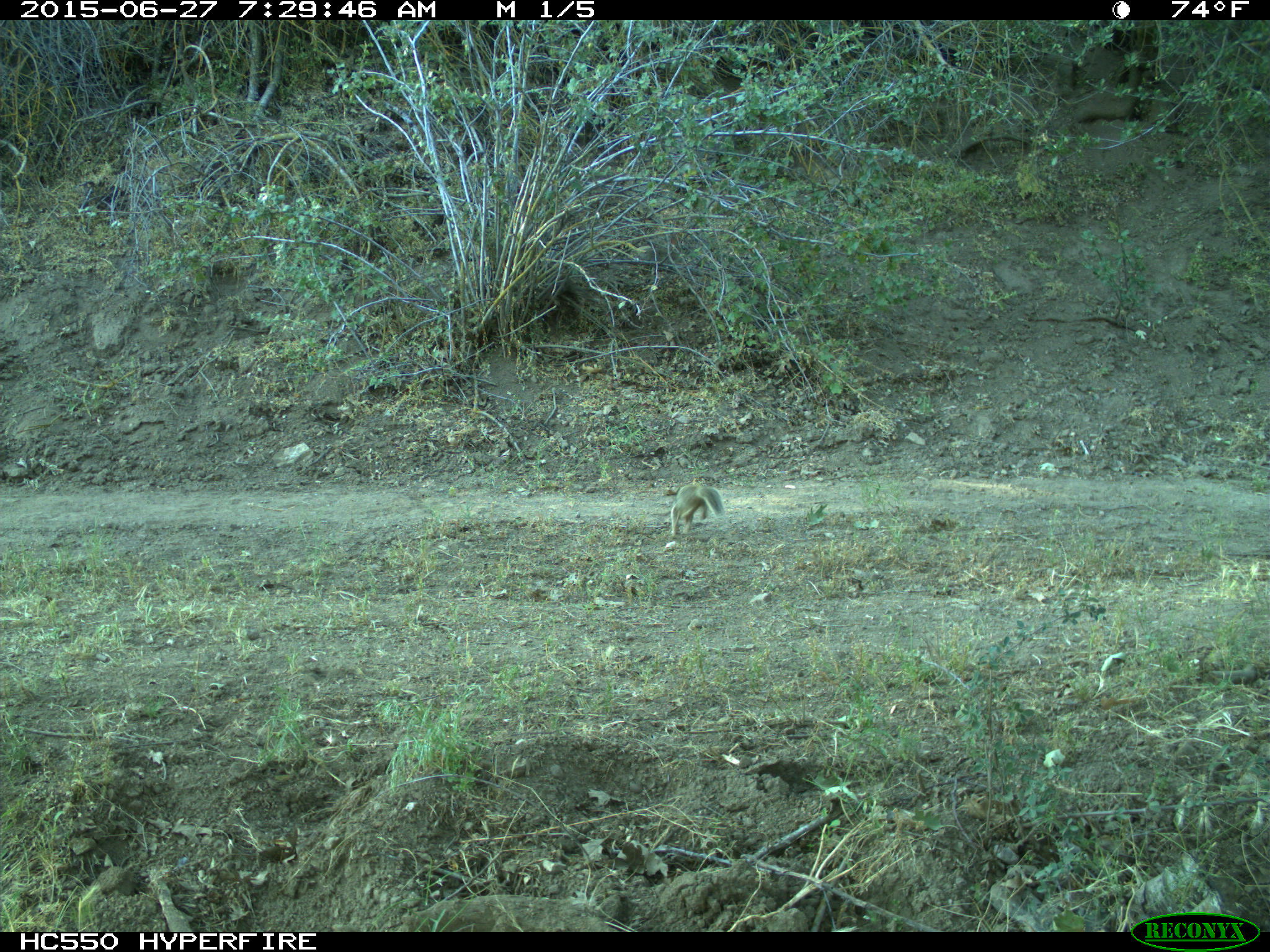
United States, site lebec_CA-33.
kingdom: Animalia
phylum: Chordata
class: Mammalia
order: Rodentia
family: Sciuridae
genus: Otospermophilus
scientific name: Otospermophilus beecheyi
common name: california ground squirrel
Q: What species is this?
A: Otospermophilus beecheyi (california ground squirrel).